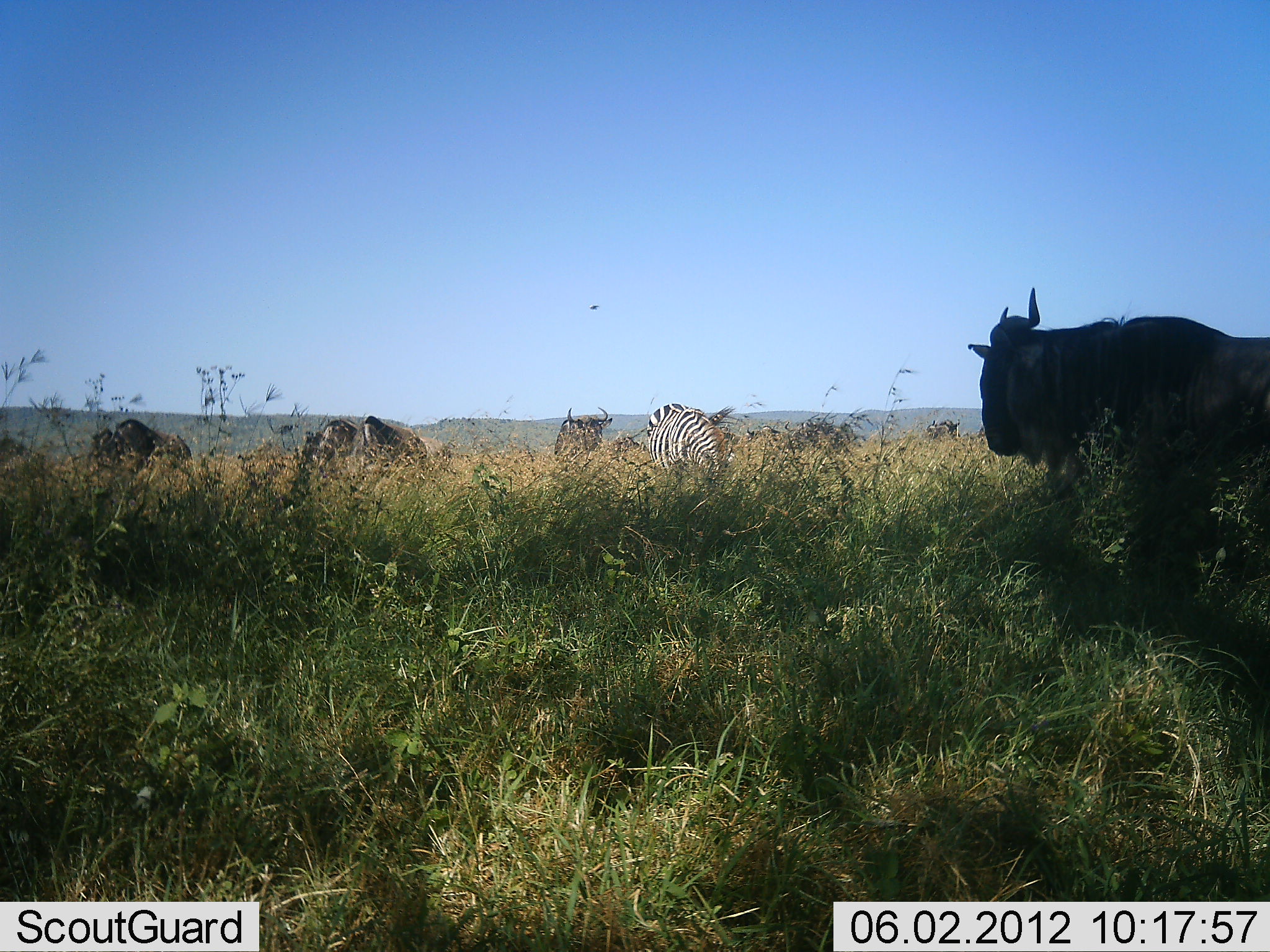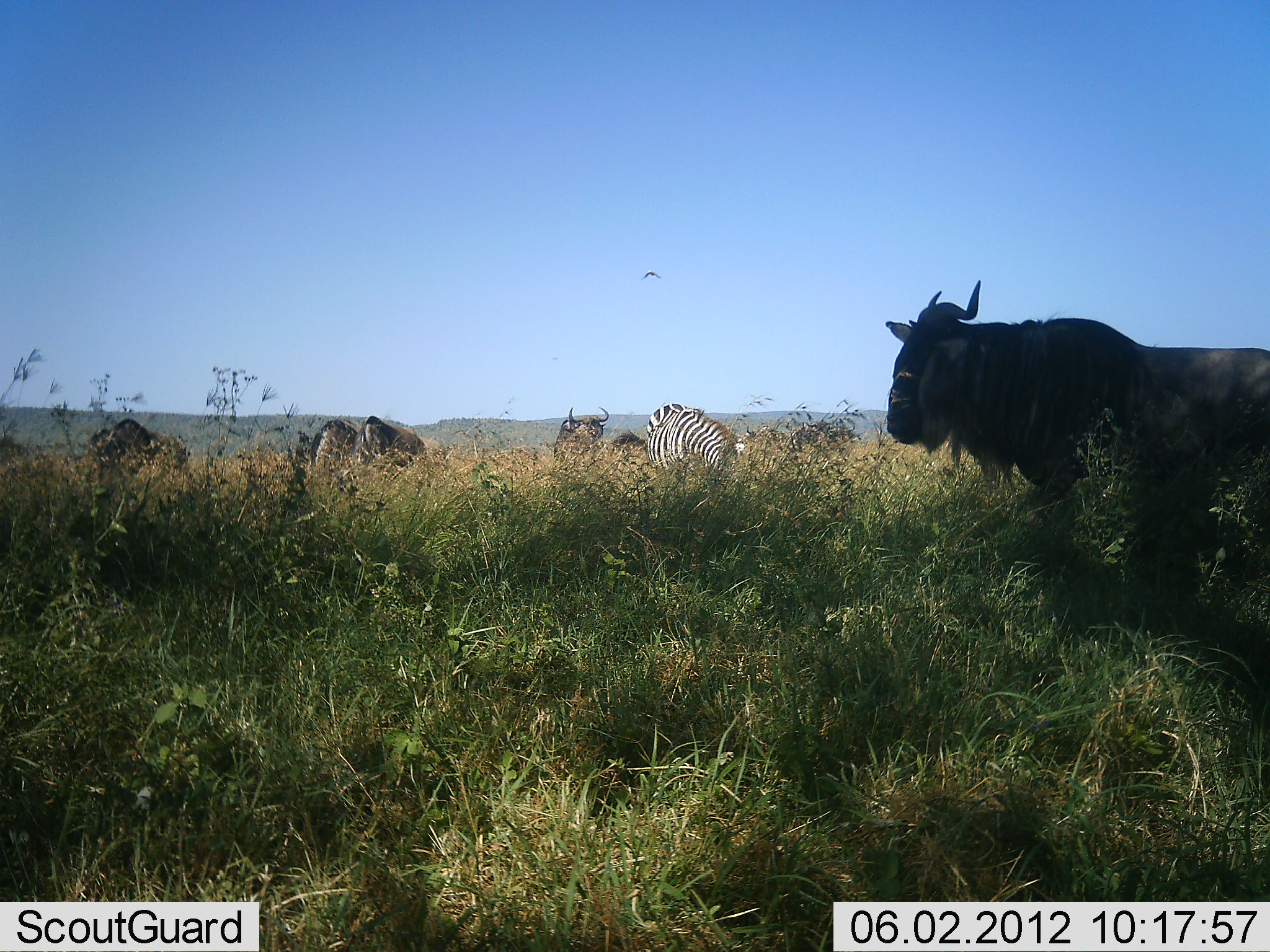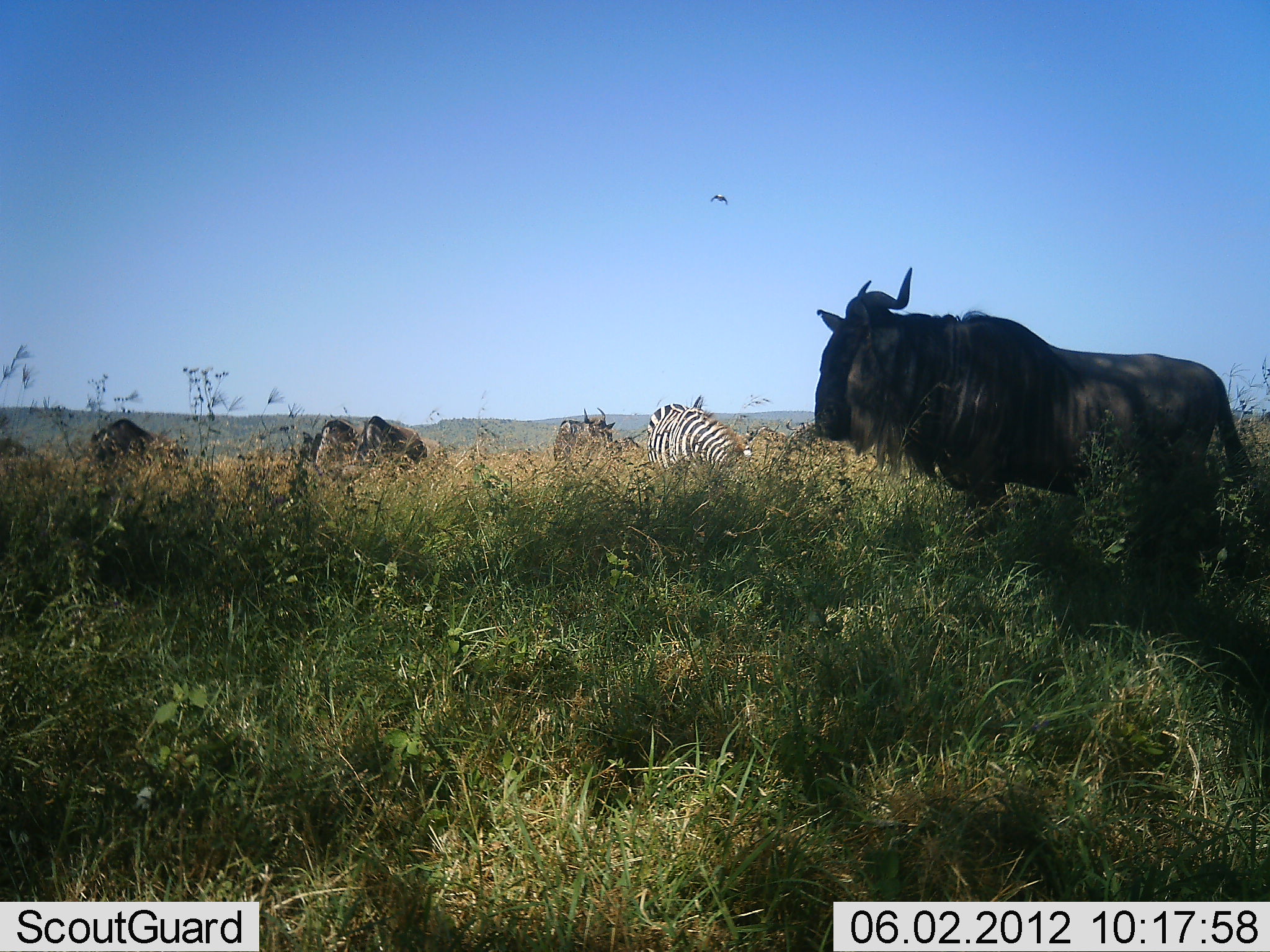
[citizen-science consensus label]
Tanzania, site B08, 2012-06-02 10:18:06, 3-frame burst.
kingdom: Animalia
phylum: Chordata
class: Mammalia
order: Artiodactyla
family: Bovidae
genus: Connochaetes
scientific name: Connochaetes taurinus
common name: blue wildebeest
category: wildebeest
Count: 6.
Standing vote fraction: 54%.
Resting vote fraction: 0%.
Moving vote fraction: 54%.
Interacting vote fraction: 0%.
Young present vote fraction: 0%.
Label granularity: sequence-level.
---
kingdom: Animalia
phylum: Chordata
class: Mammalia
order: Perissodactyla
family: Equidae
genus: Equus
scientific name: Equus quagga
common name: plains zebra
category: zebra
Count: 1.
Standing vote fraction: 42%.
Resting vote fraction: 17%.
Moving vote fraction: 0%.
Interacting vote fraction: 0%.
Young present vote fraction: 0%.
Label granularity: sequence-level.